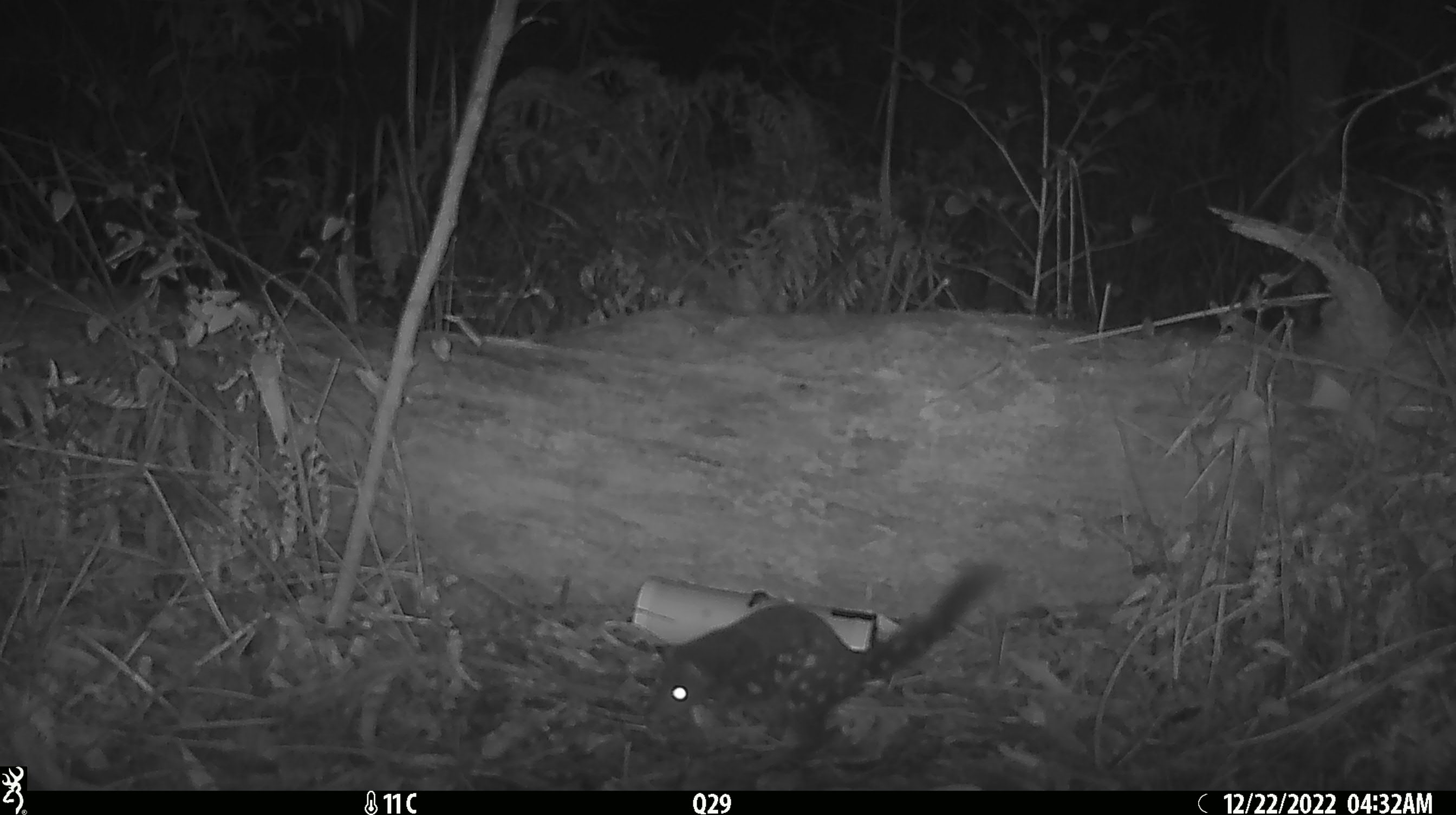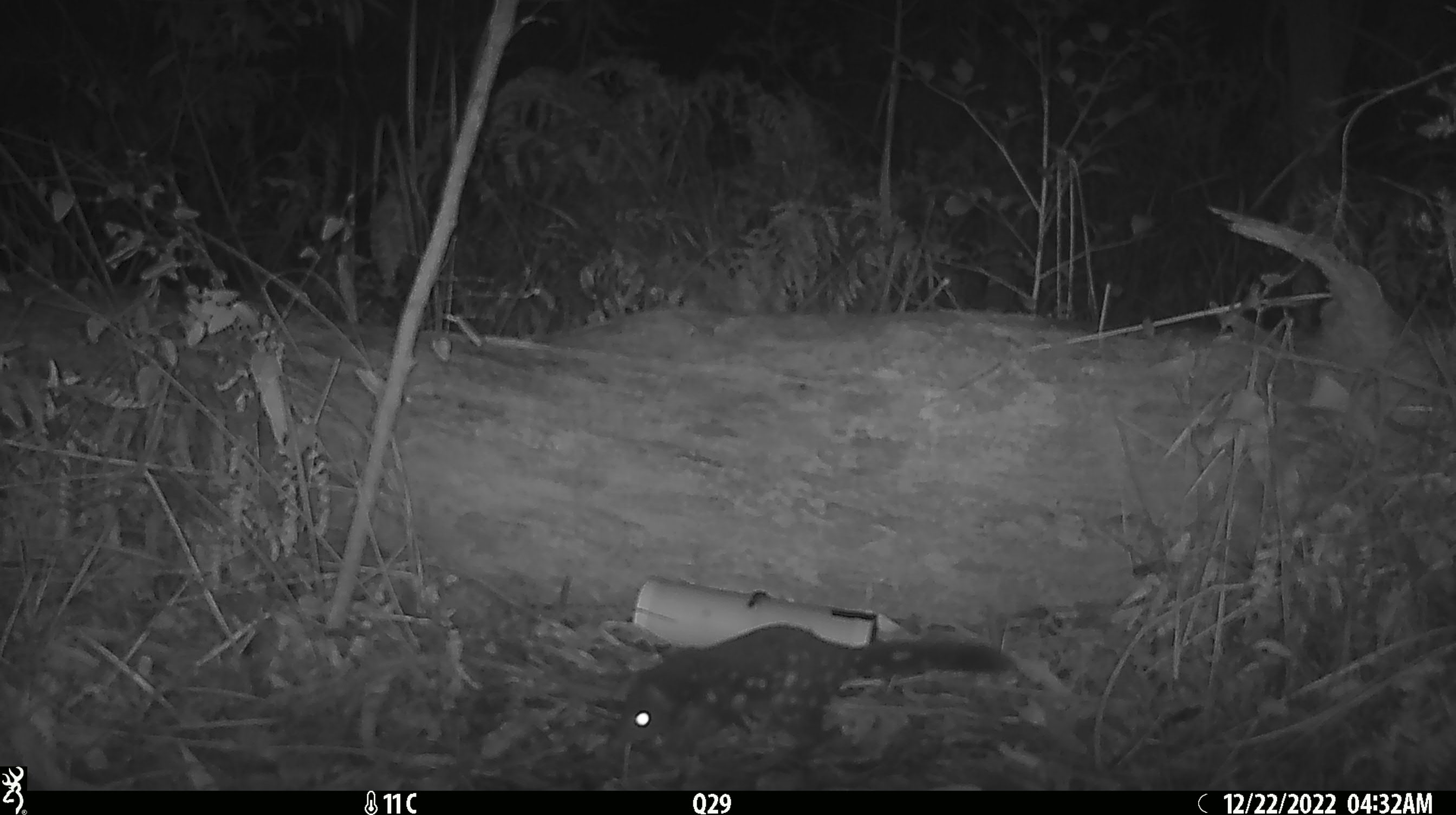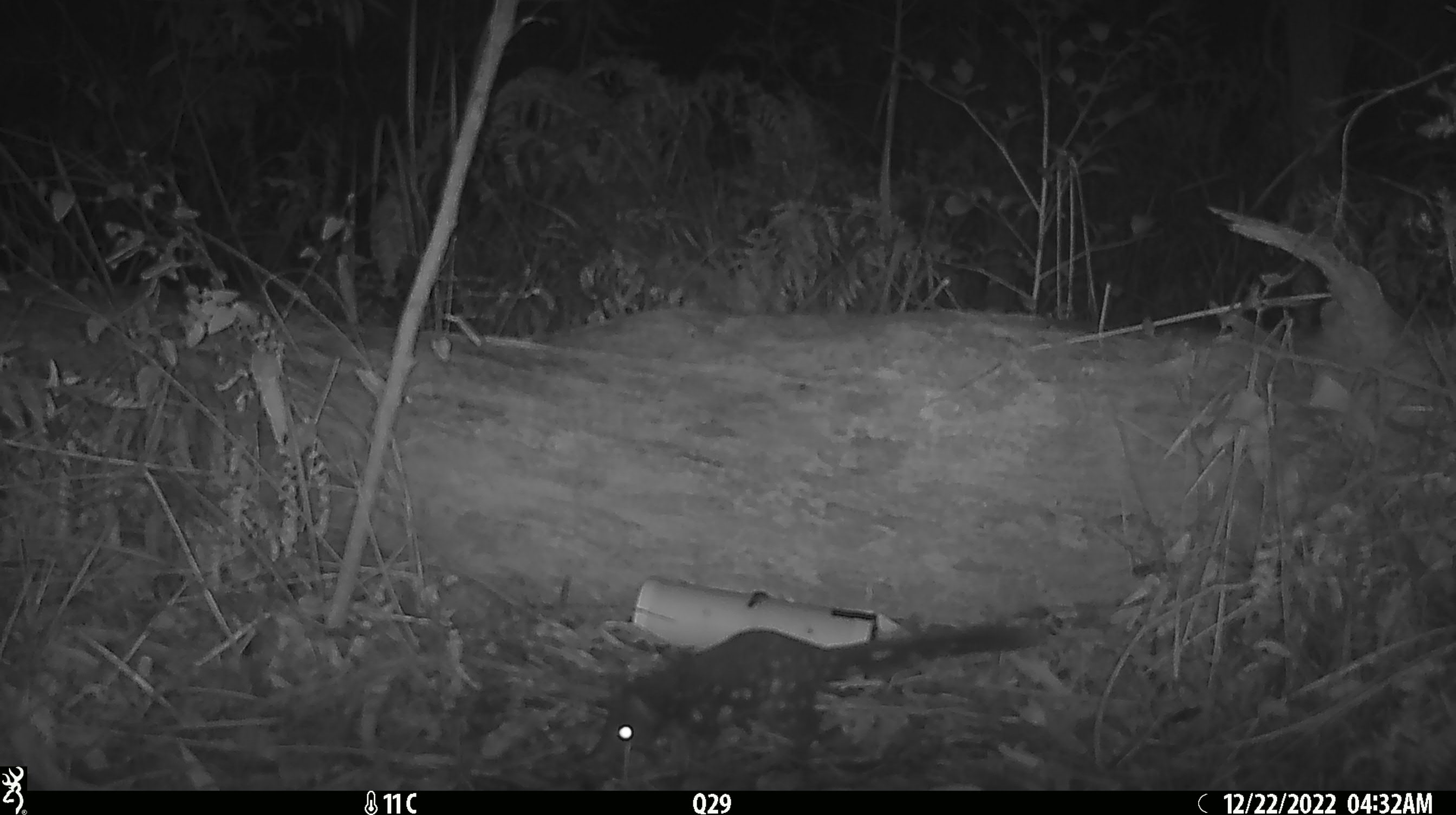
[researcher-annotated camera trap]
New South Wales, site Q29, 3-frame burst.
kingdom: Animalia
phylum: Chordata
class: Mammalia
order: Dasyuromorphia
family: Dasyuridae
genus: Dasyurus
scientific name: Dasyurus maculatus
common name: spotted-tailed quoll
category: quoll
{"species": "quoll (spotted-tailed quoll) (Dasyurus maculatus)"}